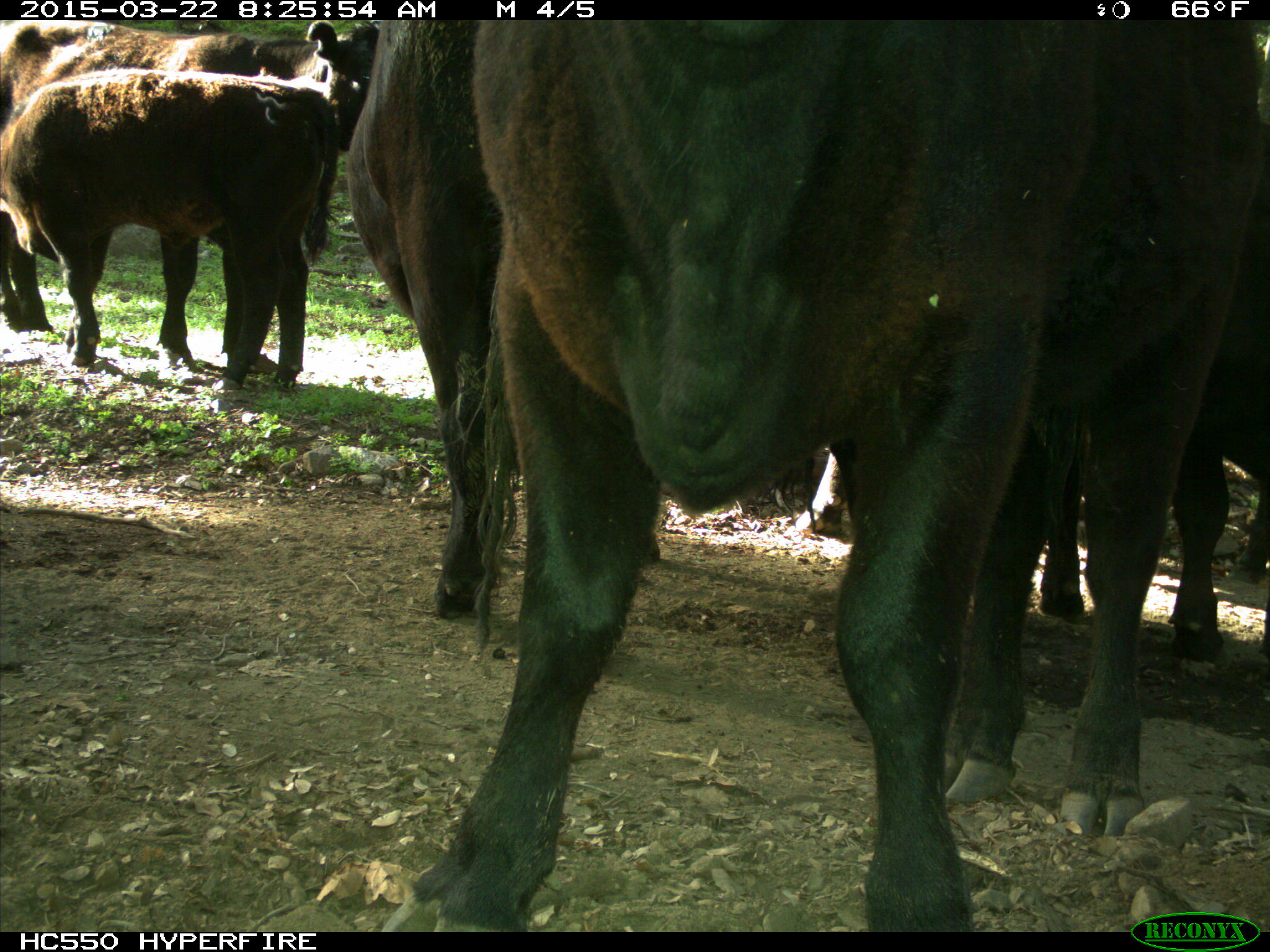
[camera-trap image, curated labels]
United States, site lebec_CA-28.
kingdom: Animalia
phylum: Chordata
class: Mammalia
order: Artiodactyla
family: Bovidae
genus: Bos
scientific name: Bos taurus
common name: domestic cow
Bos taurus (domestic cow).